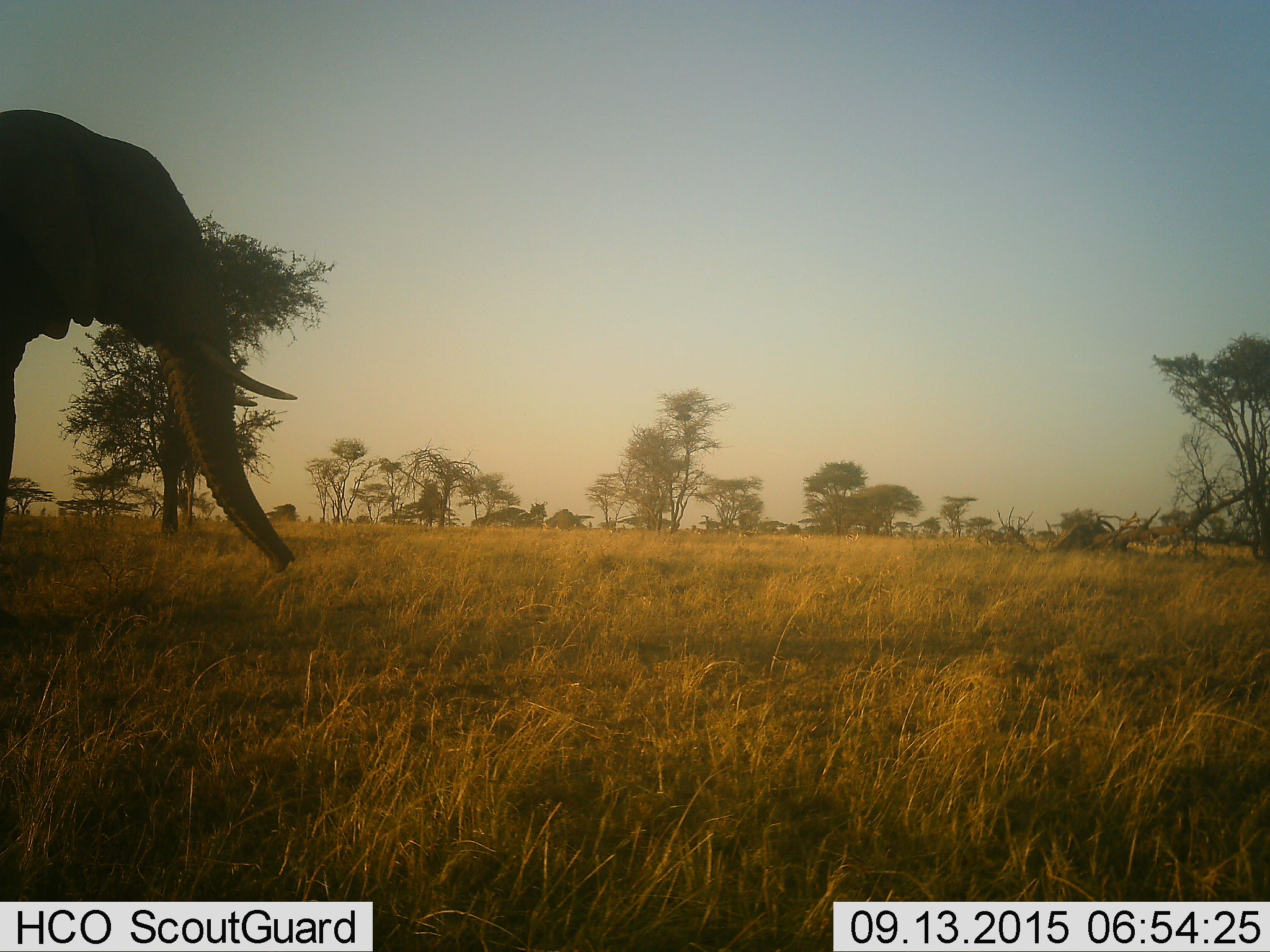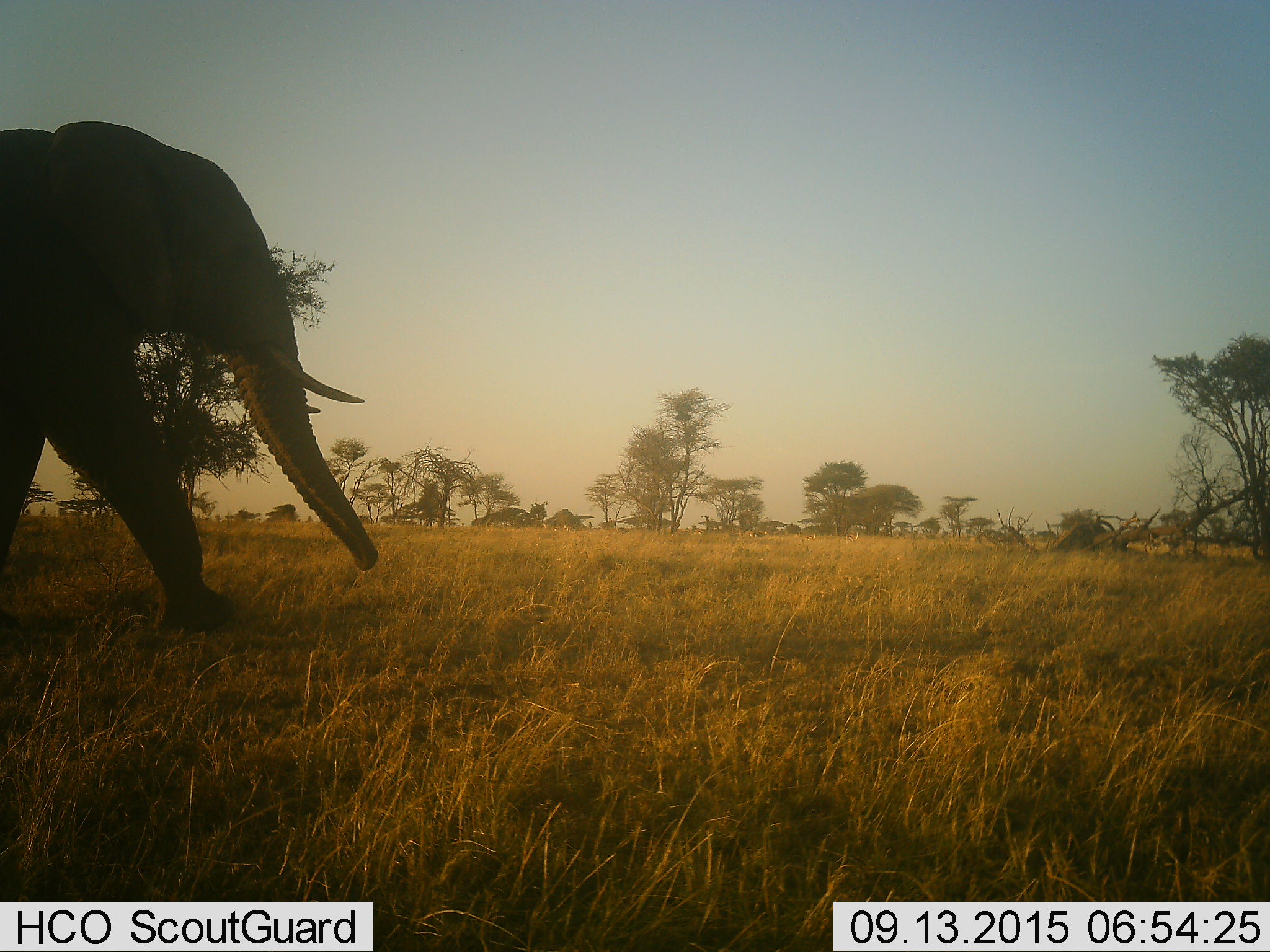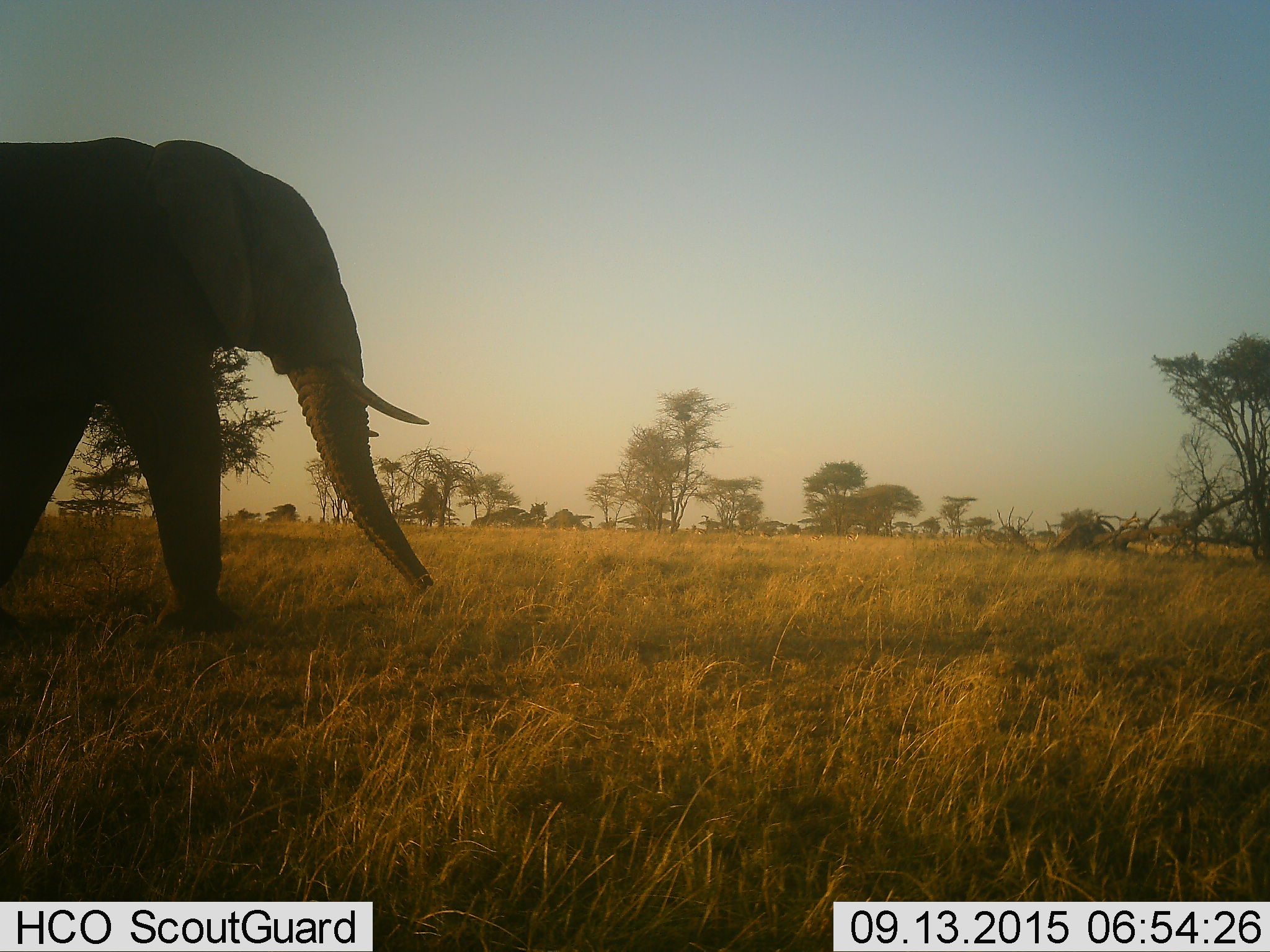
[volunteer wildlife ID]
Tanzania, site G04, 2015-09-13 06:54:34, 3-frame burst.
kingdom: Animalia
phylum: Chordata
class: Mammalia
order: Proboscidea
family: Elephantidae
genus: Loxodonta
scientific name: Loxodonta africana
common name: african bush elephant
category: elephant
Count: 1.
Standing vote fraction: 21%.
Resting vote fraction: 0%.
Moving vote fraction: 84%.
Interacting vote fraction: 0%.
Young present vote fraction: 0%.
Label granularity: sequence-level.